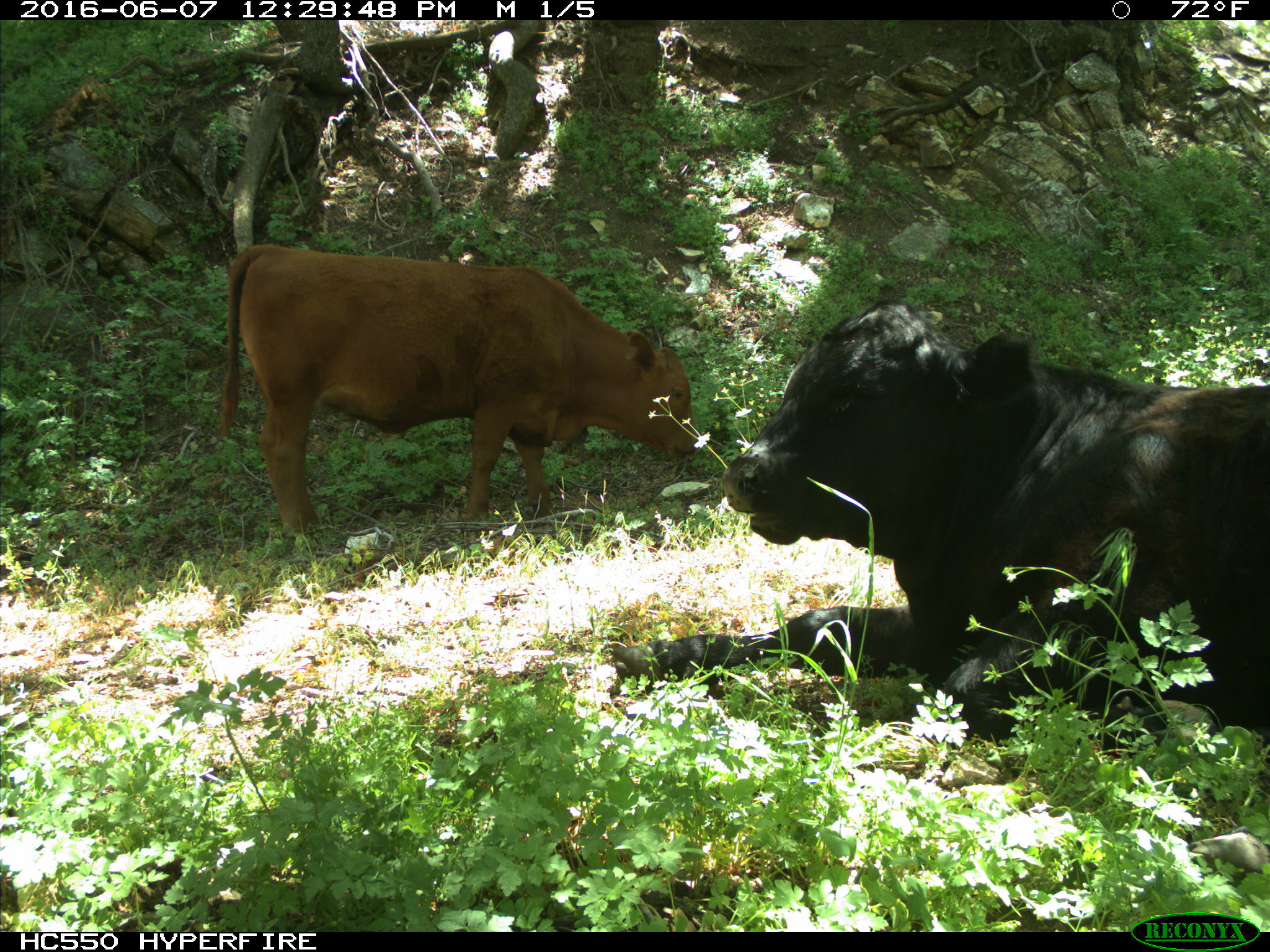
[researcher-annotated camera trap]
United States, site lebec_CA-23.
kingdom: Animalia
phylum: Chordata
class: Mammalia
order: Artiodactyla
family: Bovidae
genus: Bos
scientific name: Bos taurus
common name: domestic cow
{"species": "Bos taurus (domestic cow)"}